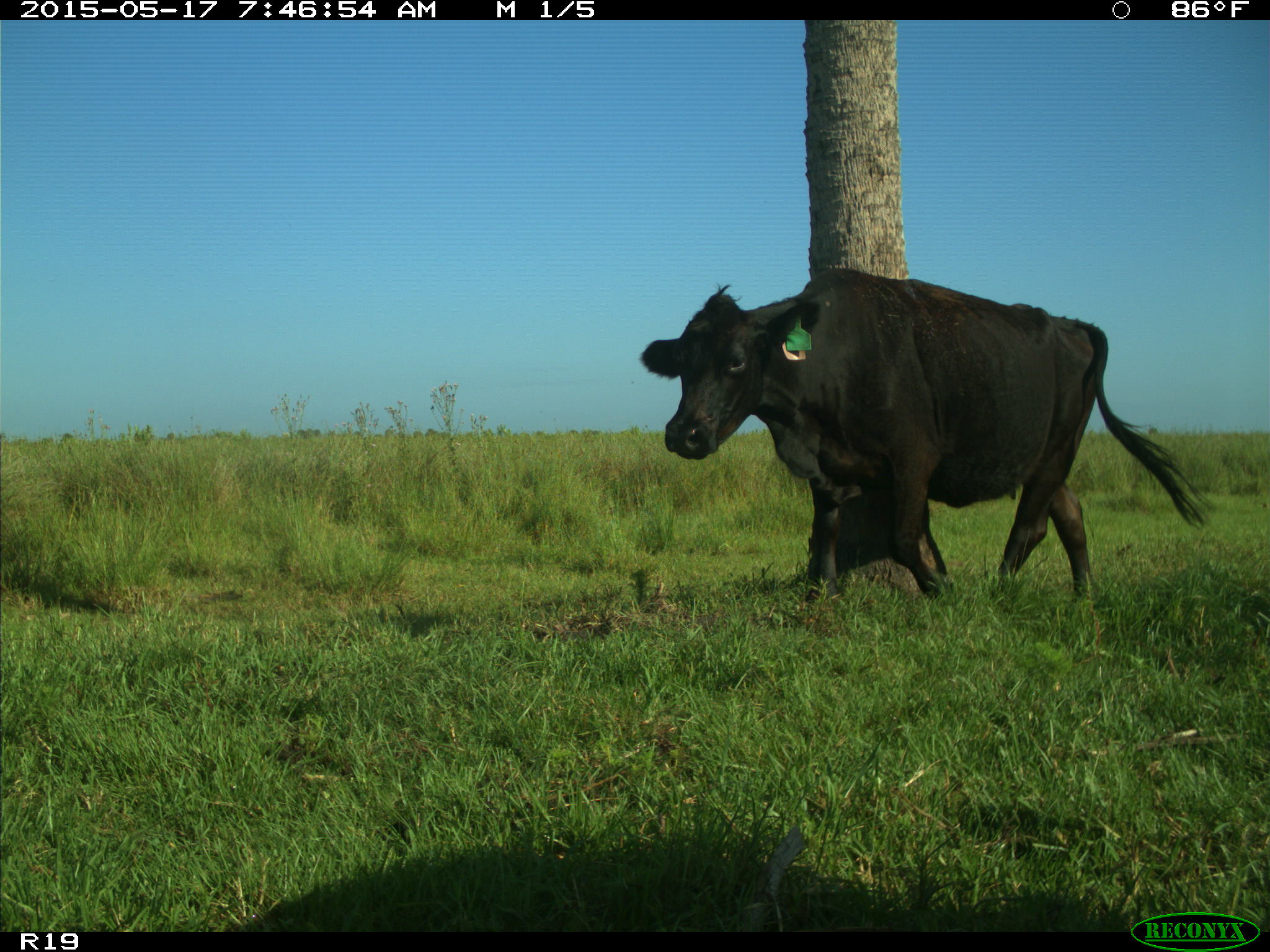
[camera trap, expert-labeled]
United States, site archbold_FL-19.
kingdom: Animalia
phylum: Chordata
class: Mammalia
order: Artiodactyla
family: Bovidae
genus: Bos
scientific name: Bos taurus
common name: domestic cow